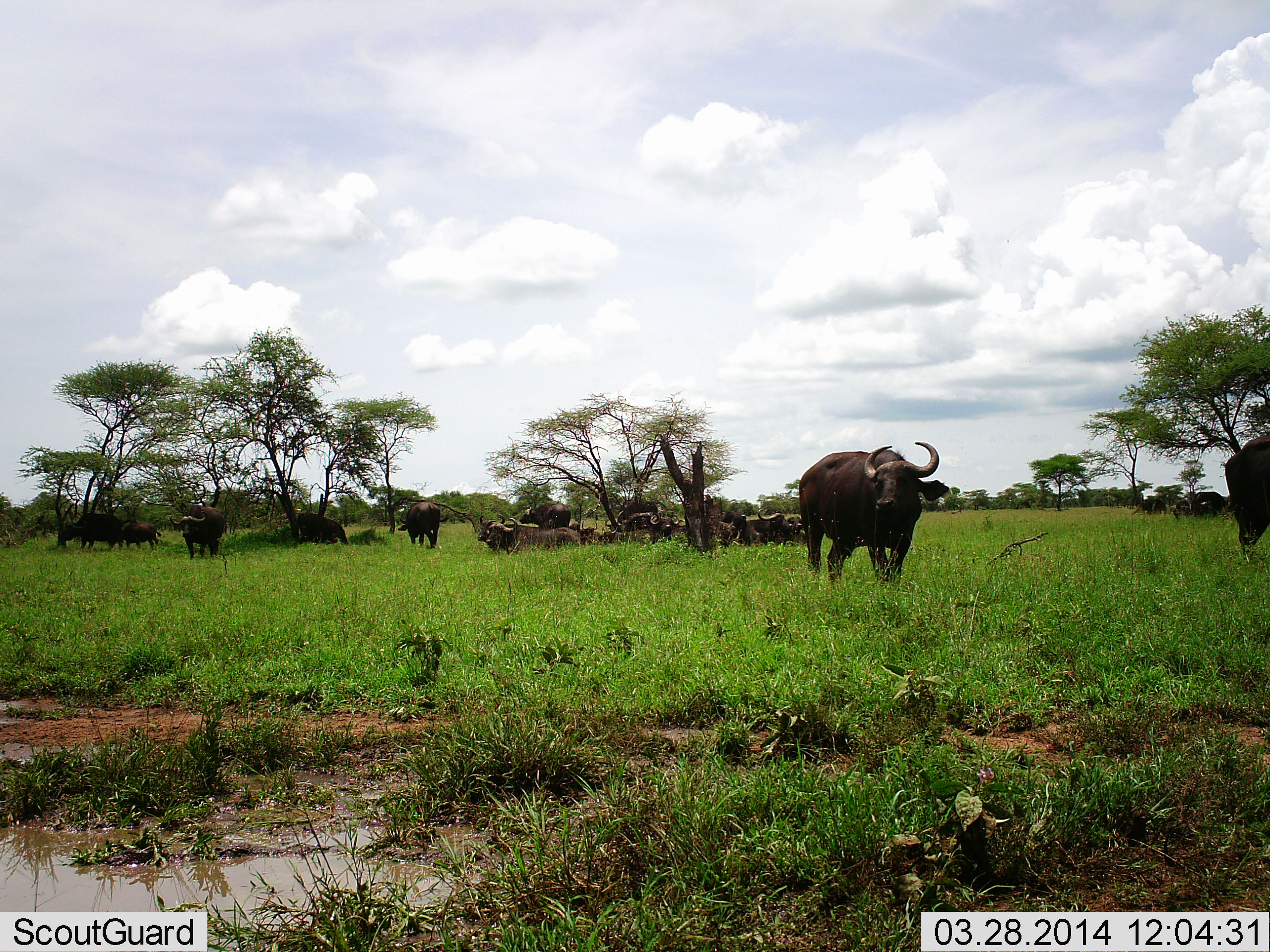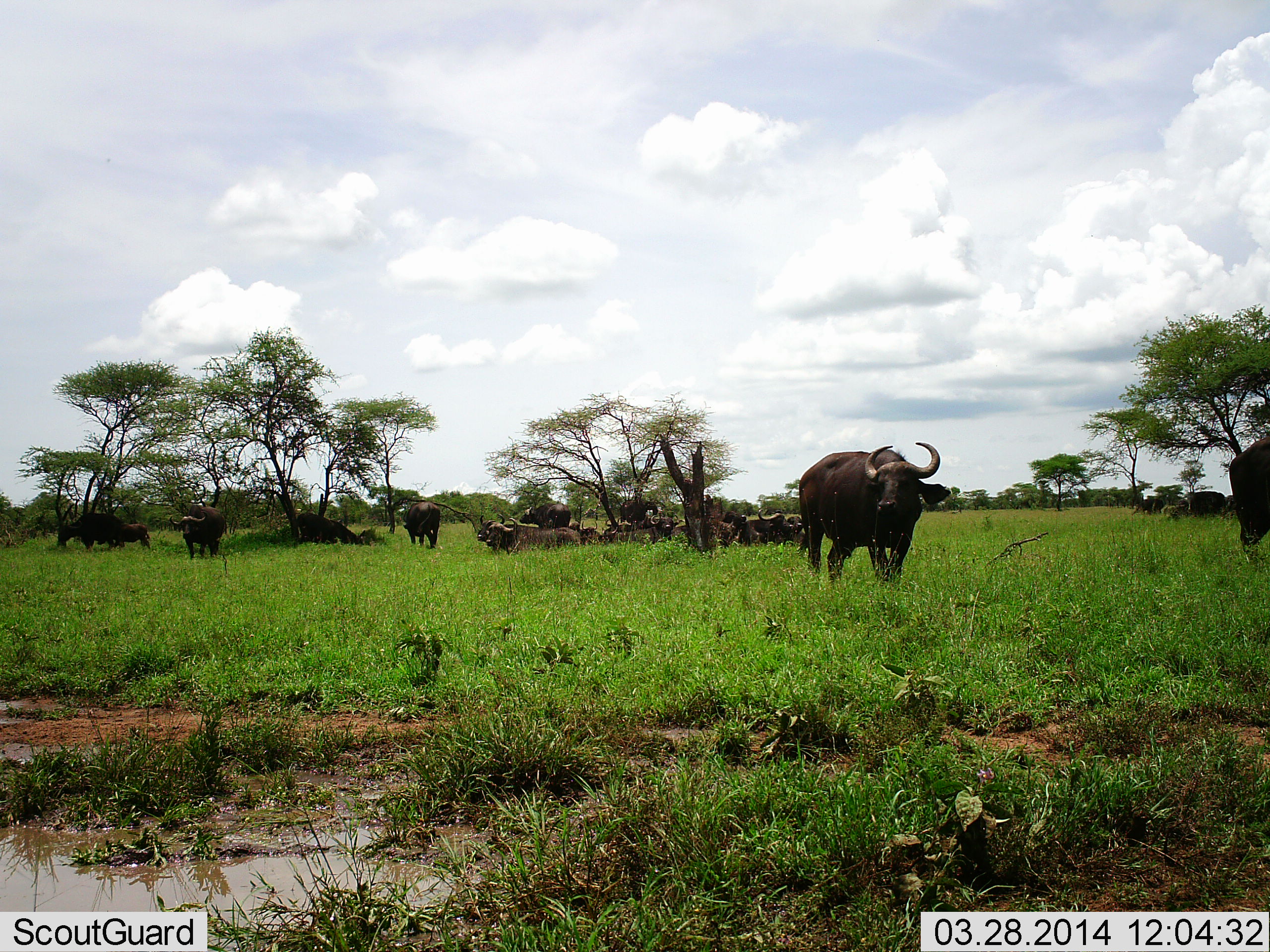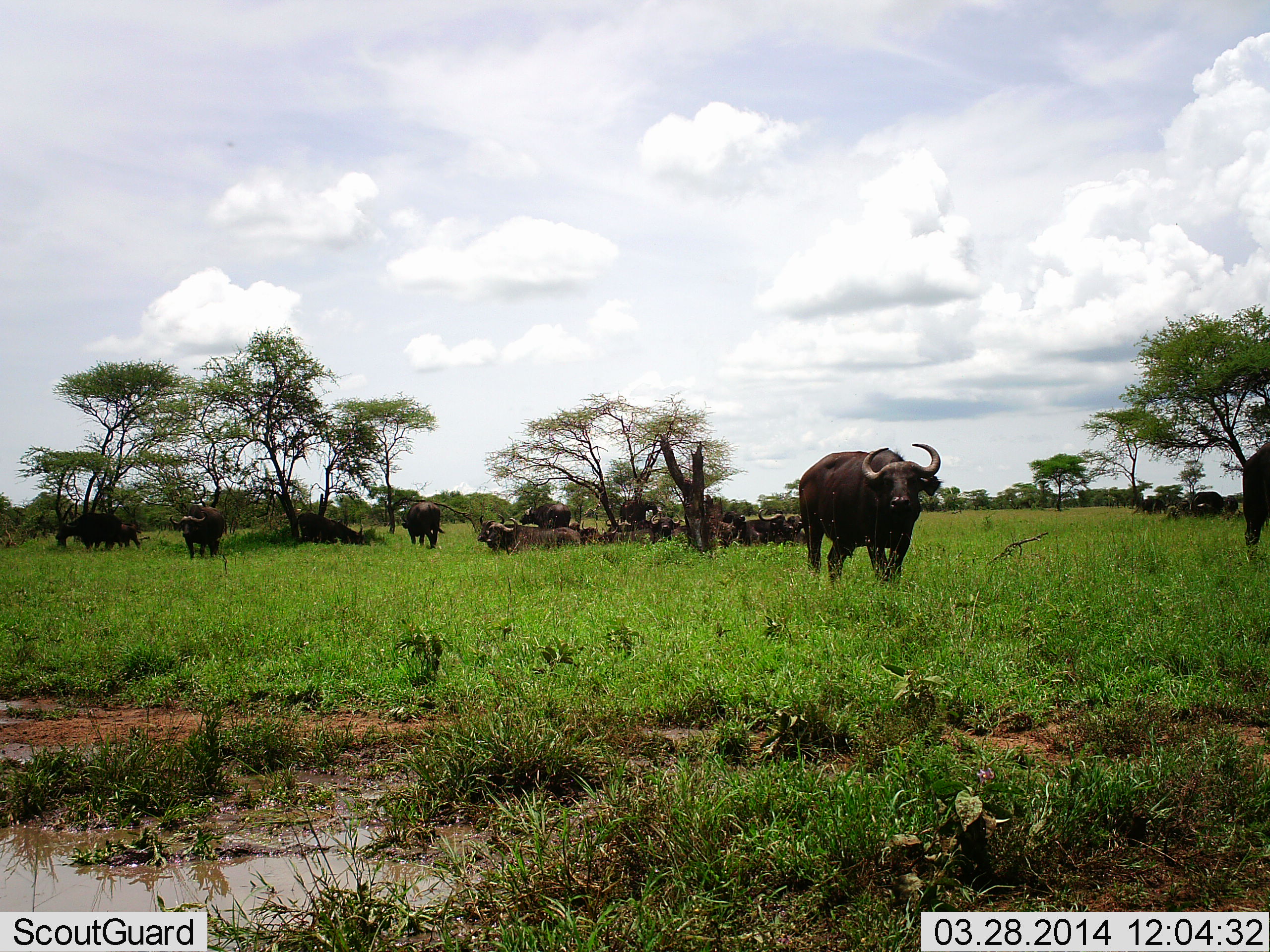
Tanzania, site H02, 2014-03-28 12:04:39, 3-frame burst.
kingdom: Animalia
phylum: Chordata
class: Mammalia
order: Artiodactyla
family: Bovidae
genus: Syncerus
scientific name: Syncerus caffer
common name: cape buffalo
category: buffalo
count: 11-50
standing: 70%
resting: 80%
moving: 20%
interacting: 0%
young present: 0%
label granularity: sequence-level